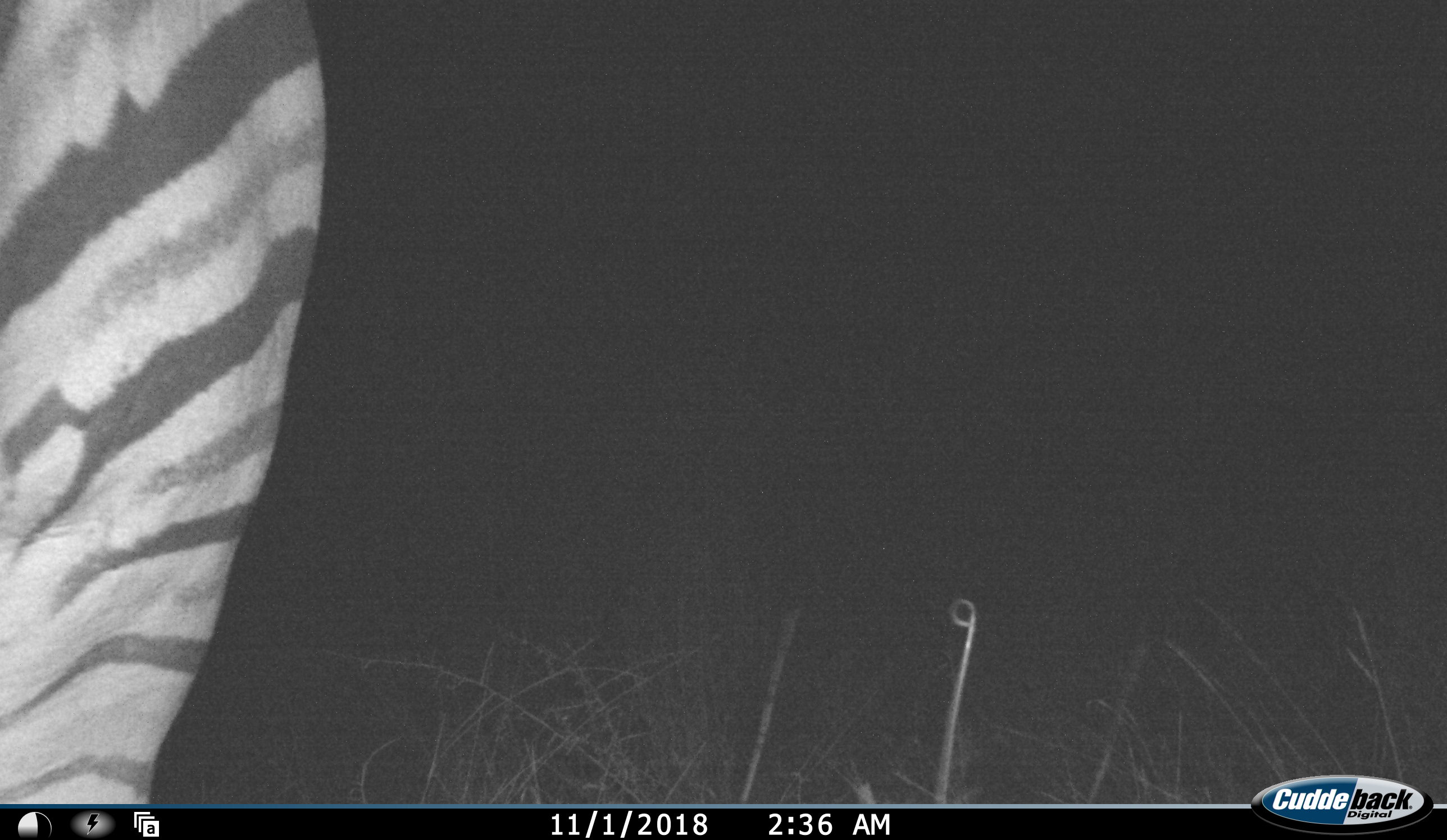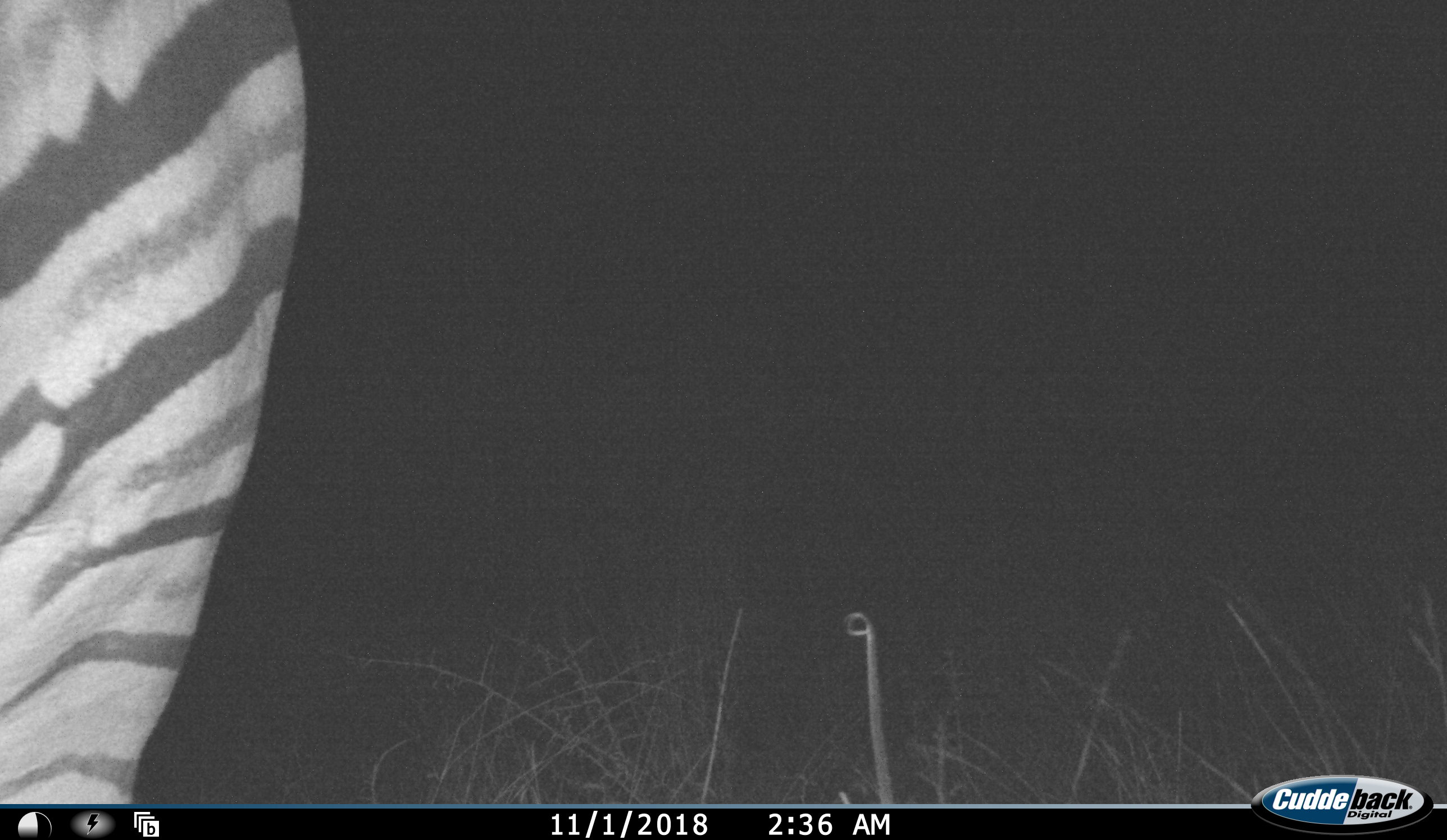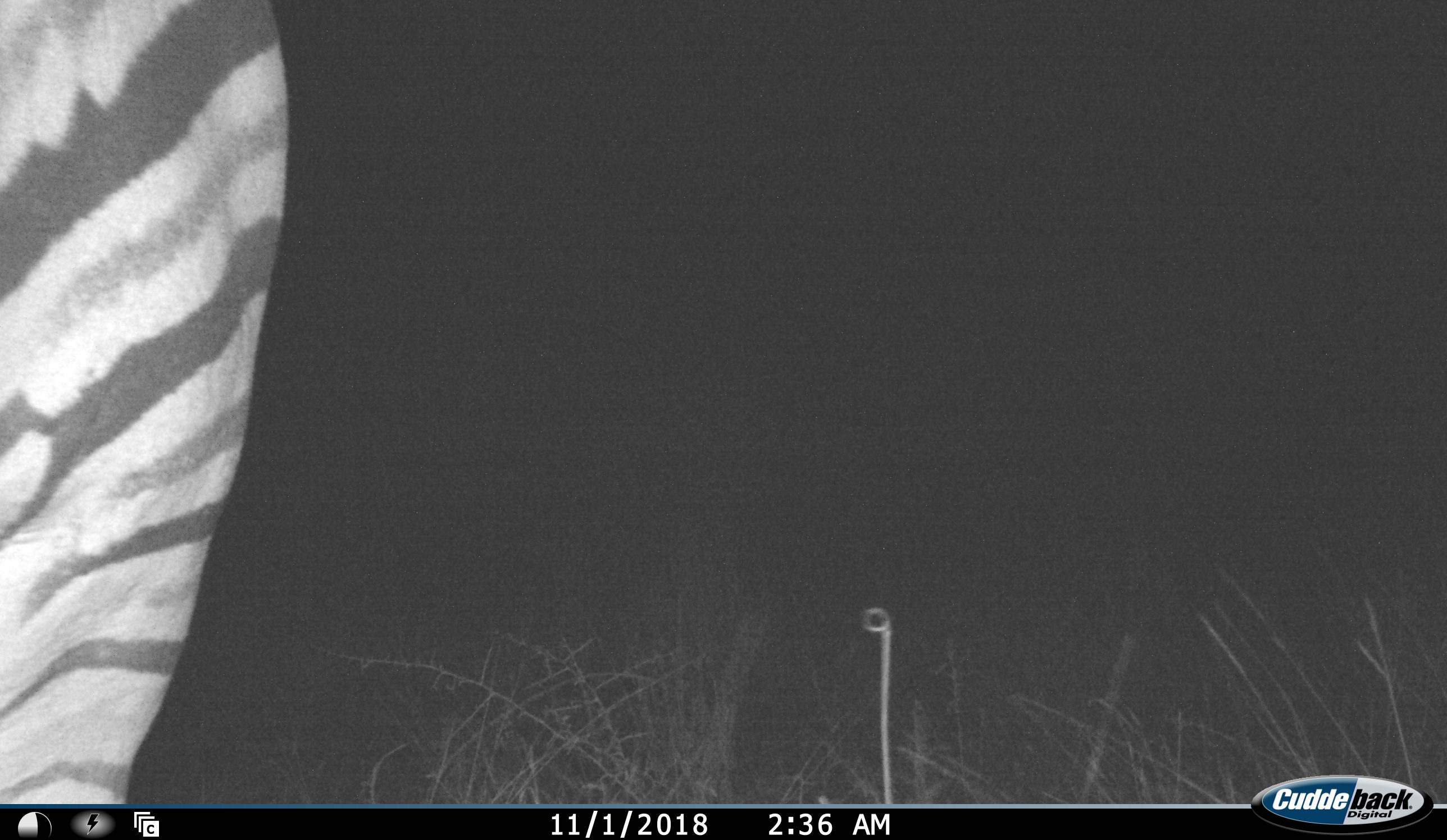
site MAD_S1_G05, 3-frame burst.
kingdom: Animalia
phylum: Chordata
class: Mammalia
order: Perissodactyla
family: Equidae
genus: Equus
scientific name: Equus quagga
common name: plains zebra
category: zebraplains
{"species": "zebraplains (plains zebra) (Equus quagga)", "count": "1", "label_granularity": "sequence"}